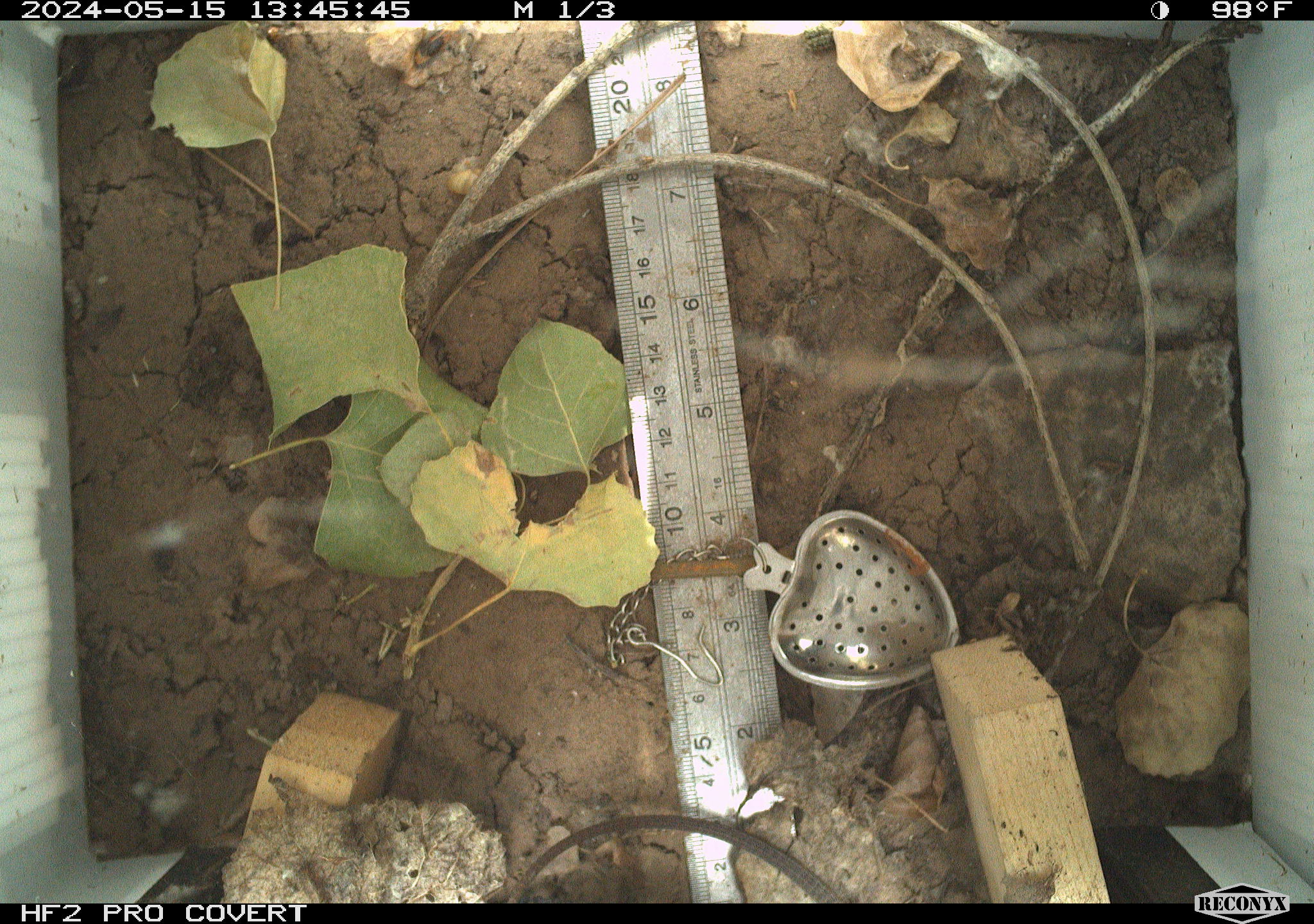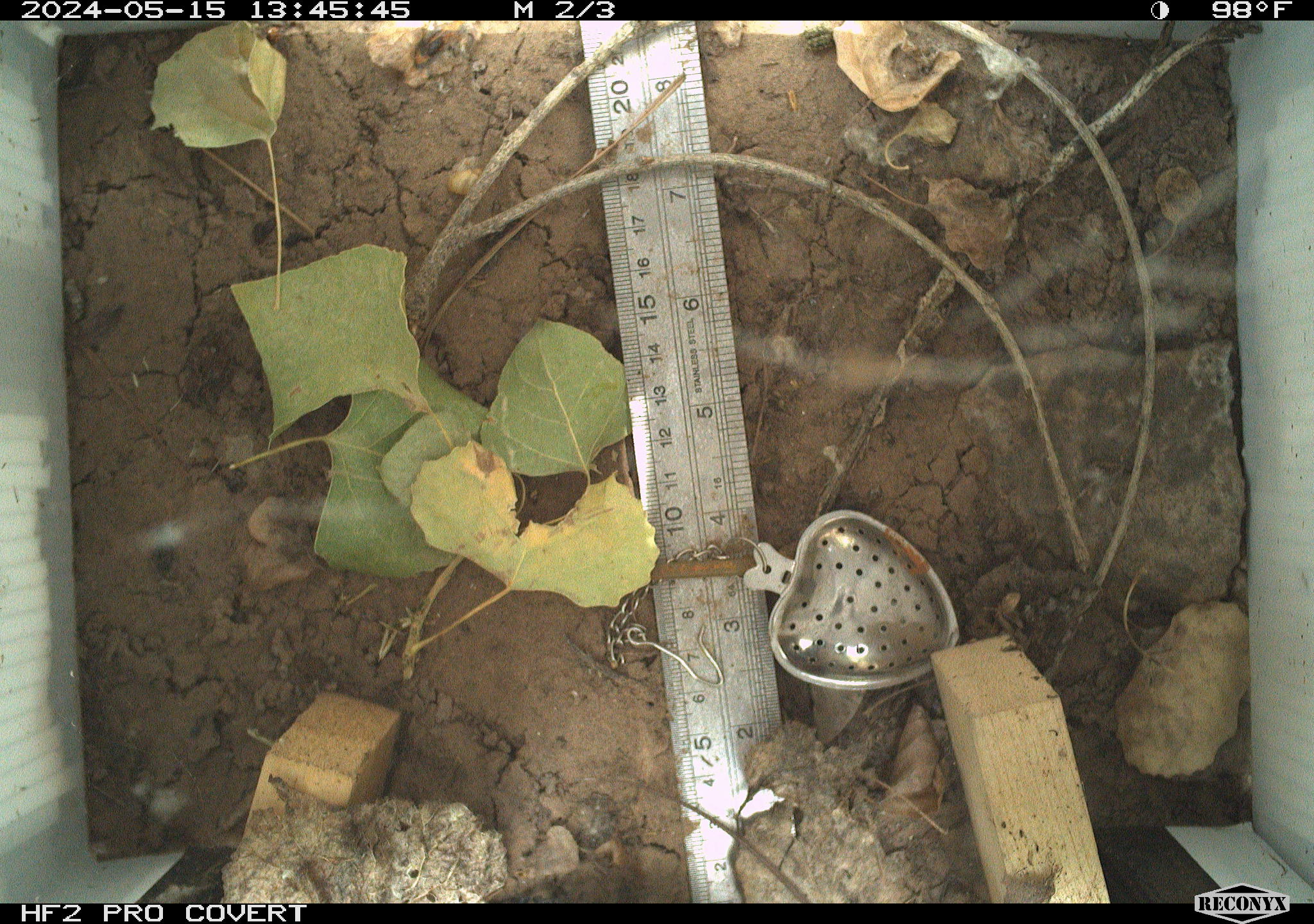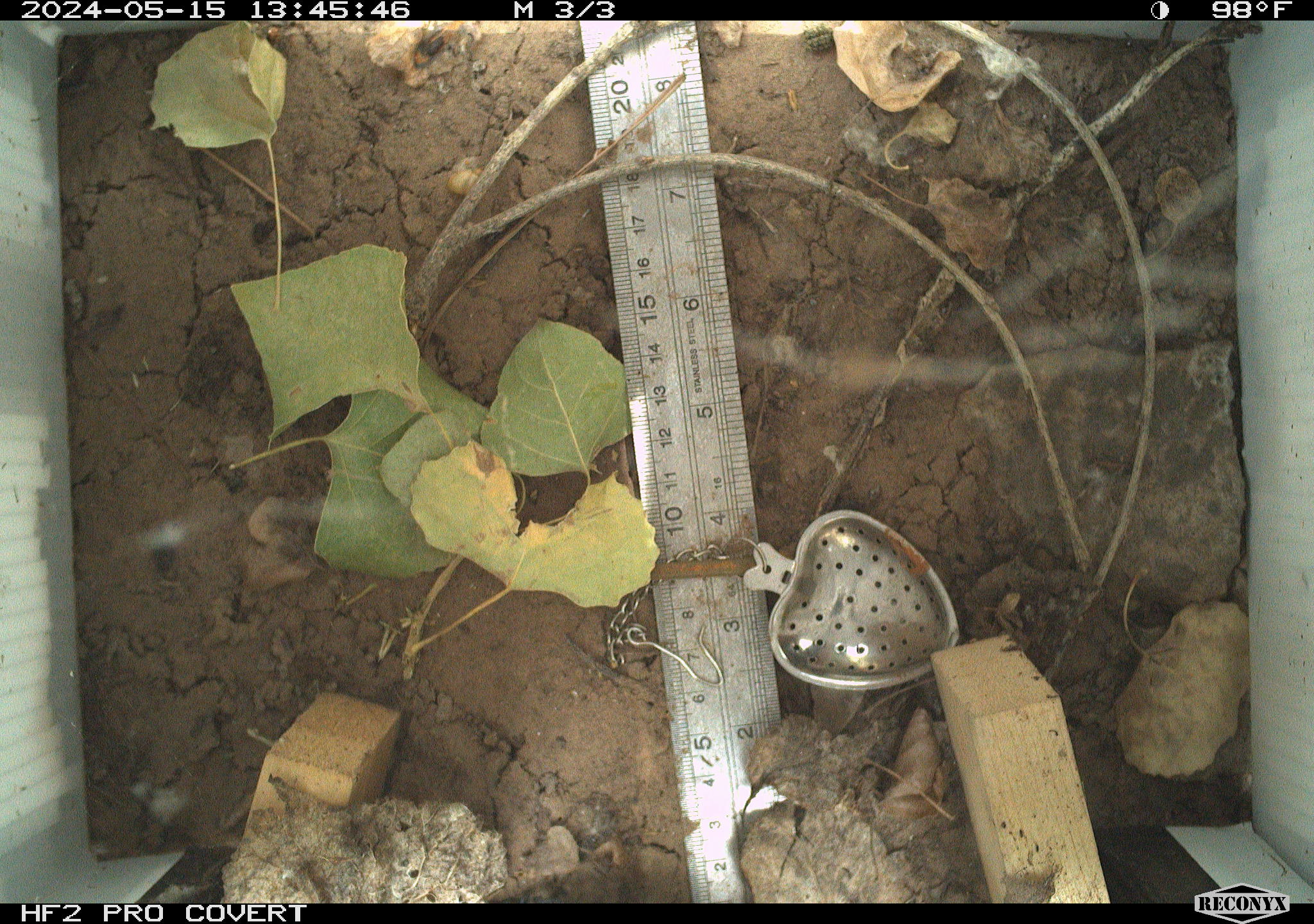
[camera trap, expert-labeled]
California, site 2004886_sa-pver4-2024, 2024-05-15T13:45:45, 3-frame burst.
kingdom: Animalia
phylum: Chordata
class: Reptilia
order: Squamata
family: Teiidae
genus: Aspidoscelis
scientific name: Aspidoscelis tigris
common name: western whiptail